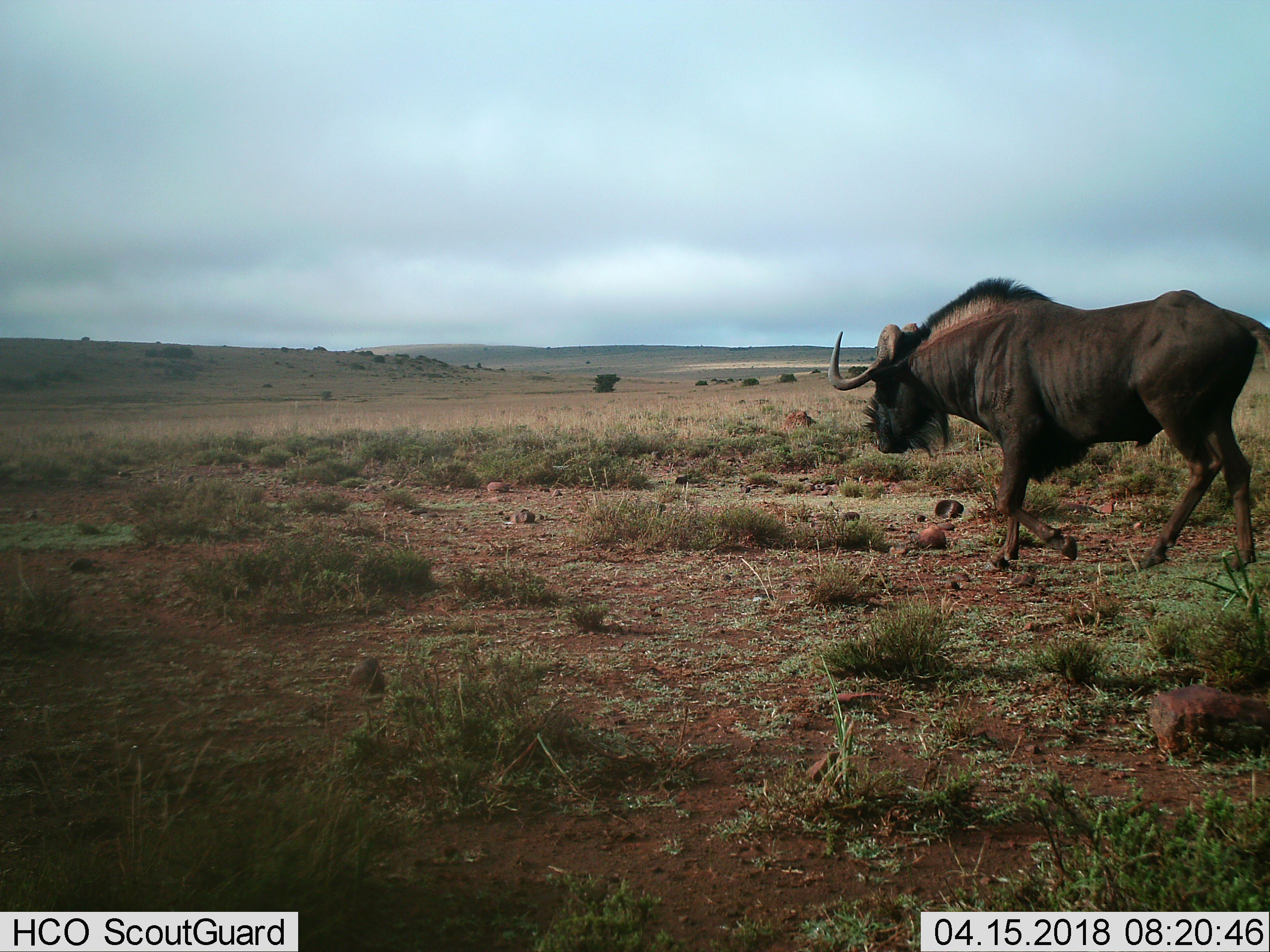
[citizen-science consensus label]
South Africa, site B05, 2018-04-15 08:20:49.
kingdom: Animalia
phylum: Chordata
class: Mammalia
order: Artiodactyla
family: Bovidae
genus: Syncerus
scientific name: Syncerus caffer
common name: cape buffalo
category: buffalo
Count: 1.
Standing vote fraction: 0%.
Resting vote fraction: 0%.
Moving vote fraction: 100%.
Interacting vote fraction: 0%.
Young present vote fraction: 0%.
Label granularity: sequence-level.